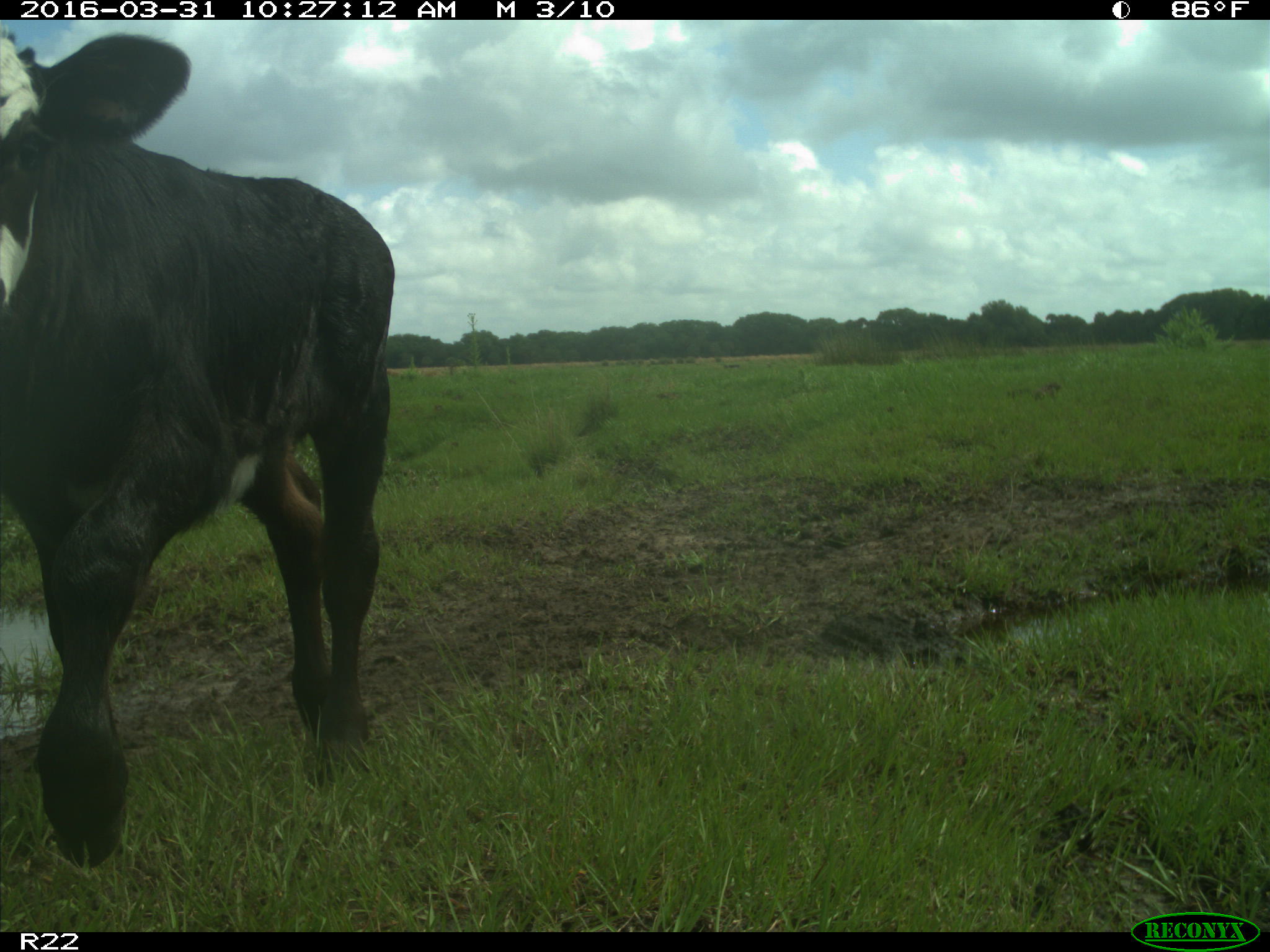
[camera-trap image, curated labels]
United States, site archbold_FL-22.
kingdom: Animalia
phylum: Chordata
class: Mammalia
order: Artiodactyla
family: Bovidae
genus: Bos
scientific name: Bos taurus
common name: domestic cow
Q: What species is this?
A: Bos taurus (domestic cow).